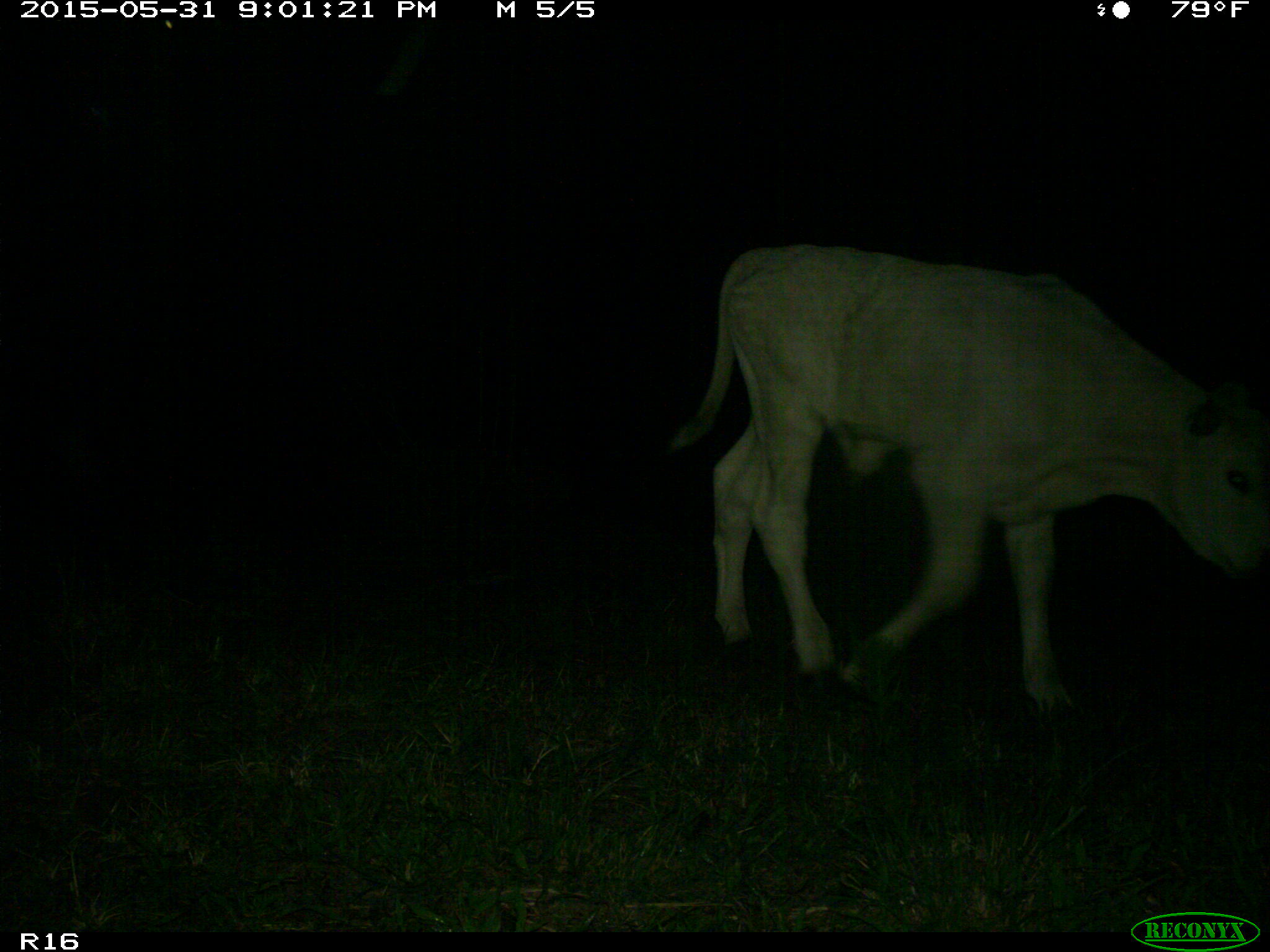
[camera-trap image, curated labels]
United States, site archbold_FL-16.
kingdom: Animalia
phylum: Chordata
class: Mammalia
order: Artiodactyla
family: Bovidae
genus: Bos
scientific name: Bos taurus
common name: domestic cow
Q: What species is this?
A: Bos taurus (domestic cow).